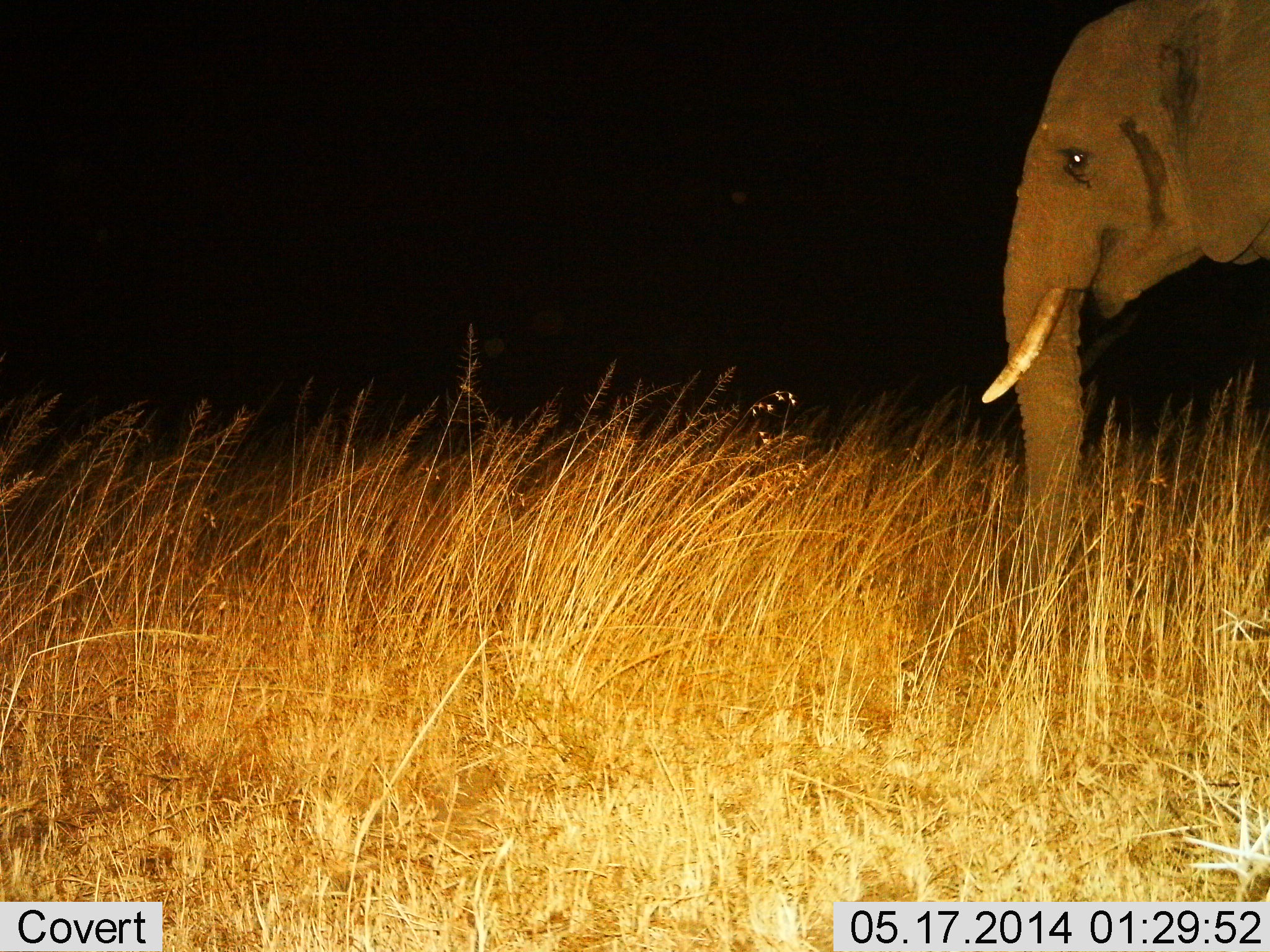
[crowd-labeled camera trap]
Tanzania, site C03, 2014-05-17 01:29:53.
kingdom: Animalia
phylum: Chordata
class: Mammalia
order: Proboscidea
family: Elephantidae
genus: Loxodonta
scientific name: Loxodonta africana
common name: african bush elephant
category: elephant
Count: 1.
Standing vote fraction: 80%.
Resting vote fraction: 0%.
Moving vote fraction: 20%.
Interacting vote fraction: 0%.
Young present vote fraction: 0%.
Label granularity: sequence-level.